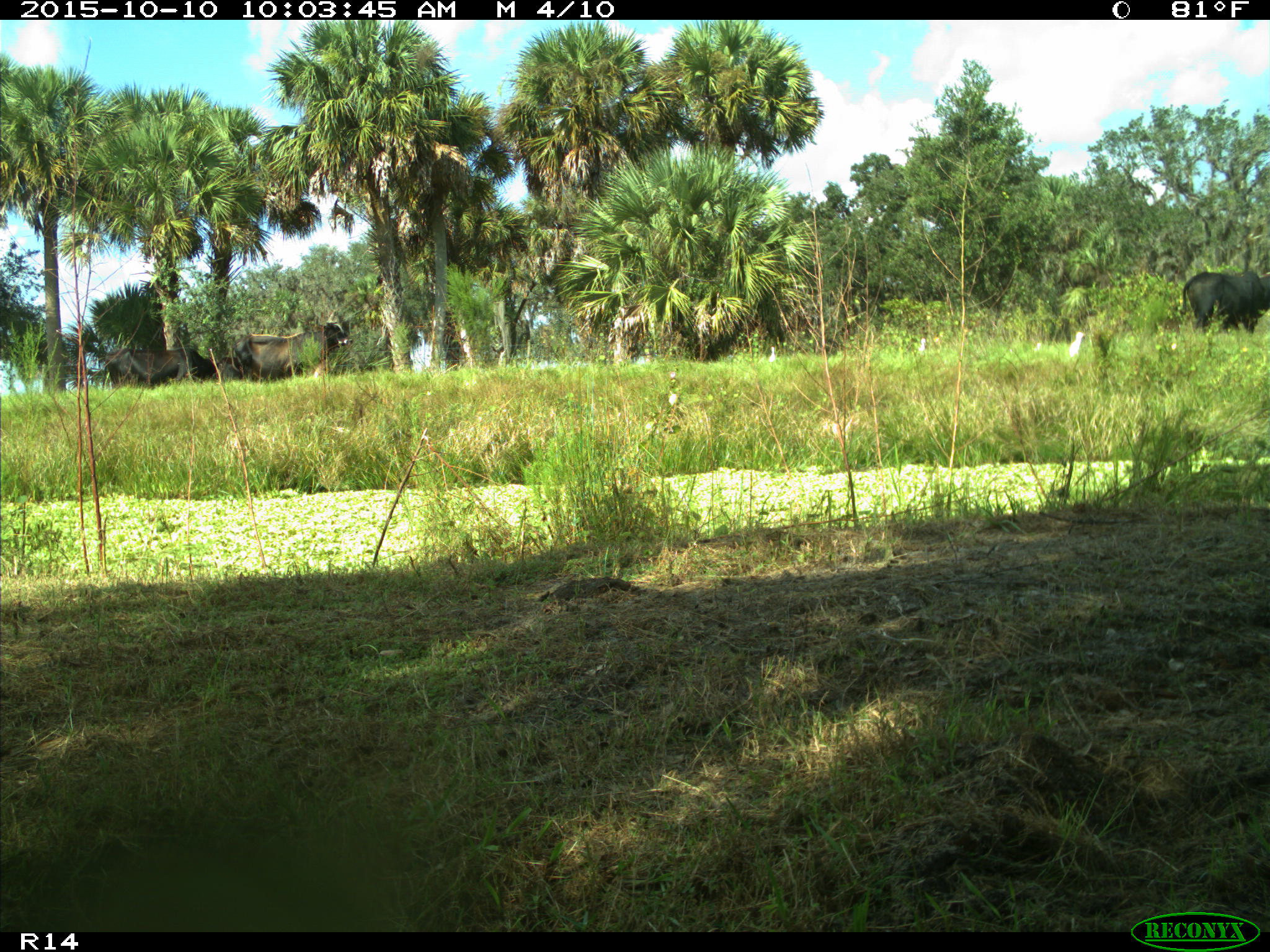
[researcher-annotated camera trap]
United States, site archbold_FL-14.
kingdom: Animalia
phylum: Chordata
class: Mammalia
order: Artiodactyla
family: Bovidae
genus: Bos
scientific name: Bos taurus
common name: domestic cow